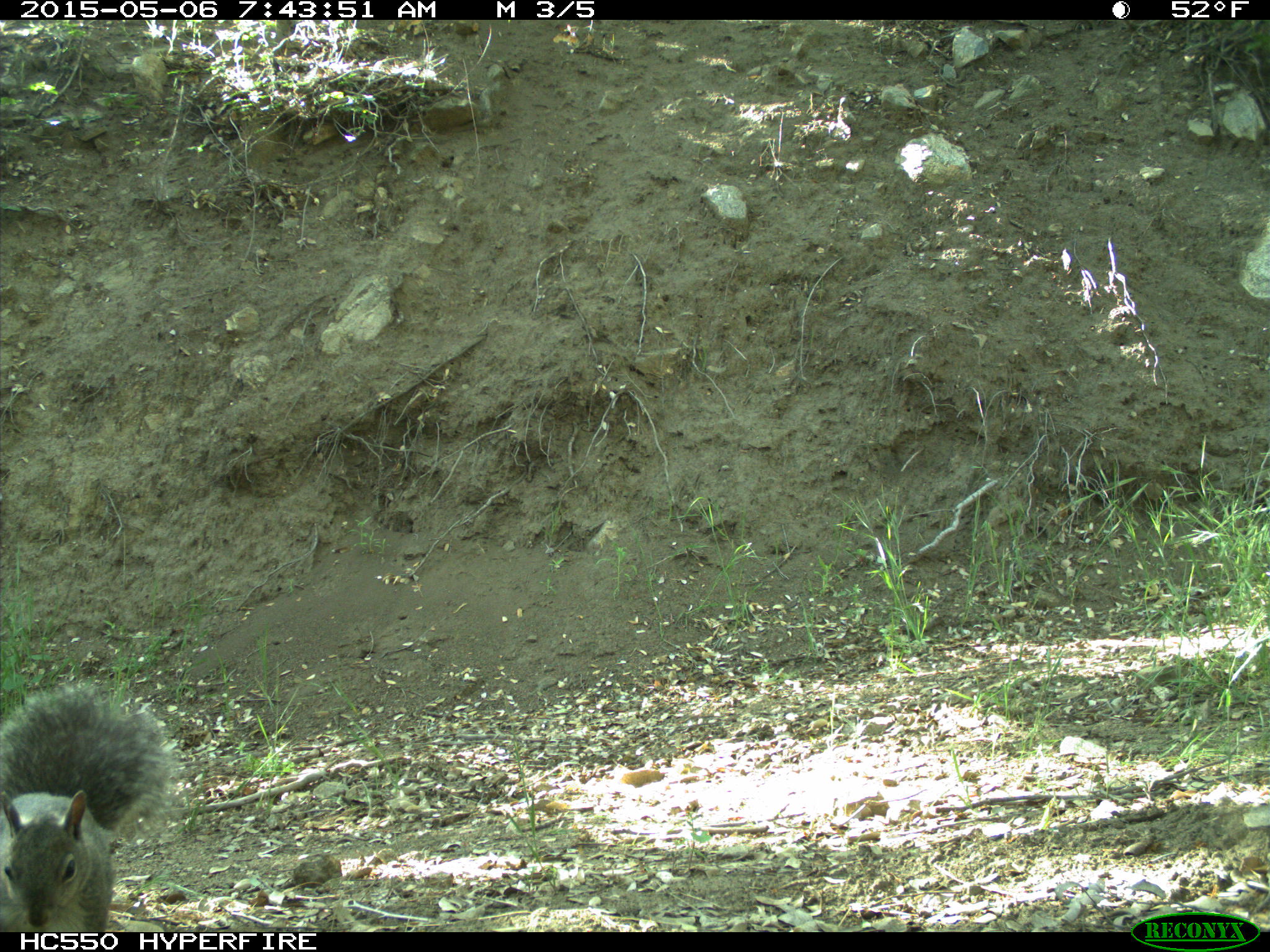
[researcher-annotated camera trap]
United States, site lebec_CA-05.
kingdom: Animalia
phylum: Chordata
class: Mammalia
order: Rodentia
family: Sciuridae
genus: Sciurus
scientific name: Sciurus carolinensis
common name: eastern gray squirrel